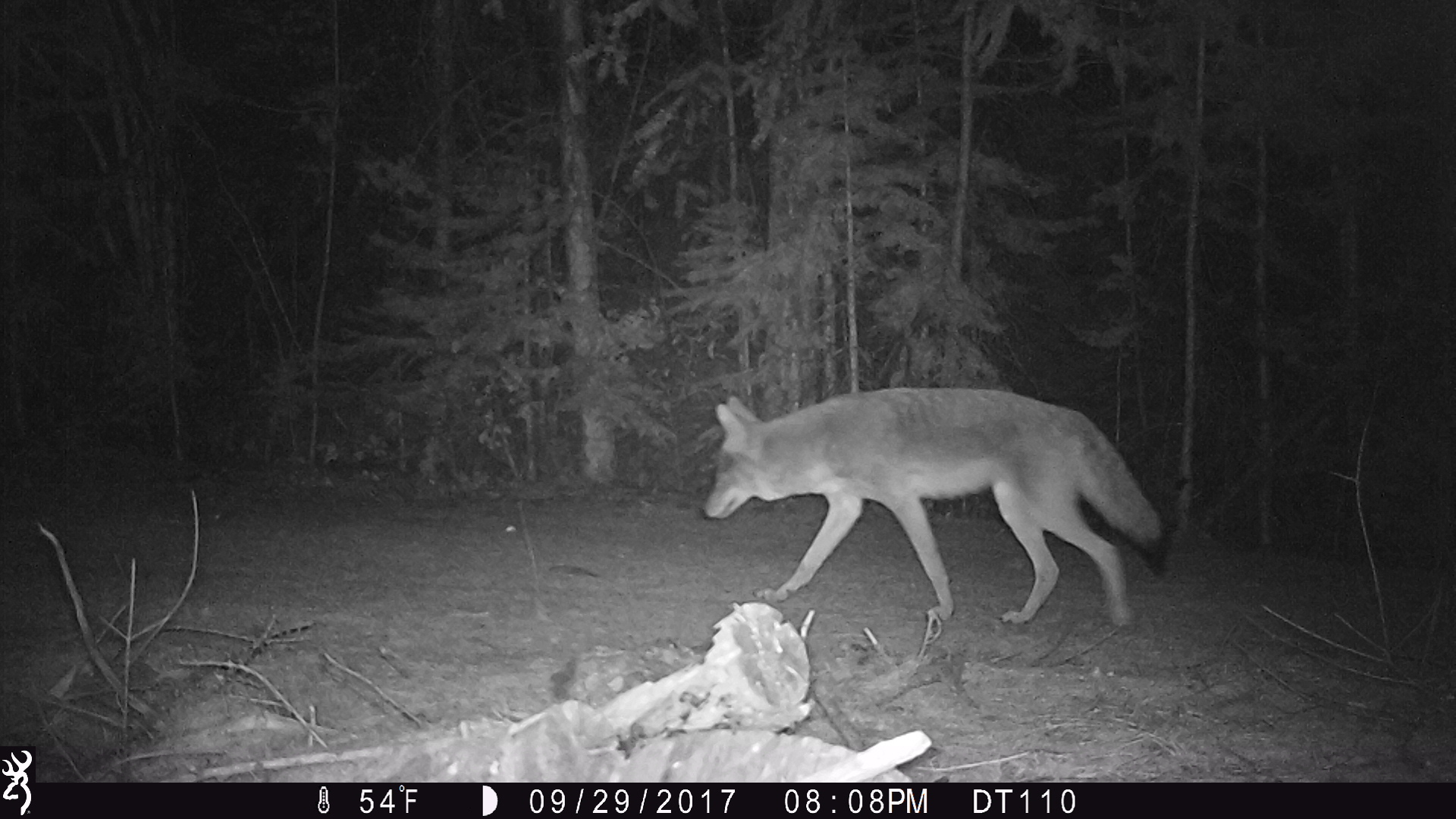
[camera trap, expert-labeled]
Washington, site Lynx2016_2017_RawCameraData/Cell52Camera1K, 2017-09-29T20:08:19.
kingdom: Animalia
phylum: Chordata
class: Mammalia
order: Carnivora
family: Canidae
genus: Canis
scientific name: Canis latrans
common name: coyote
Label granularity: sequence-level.